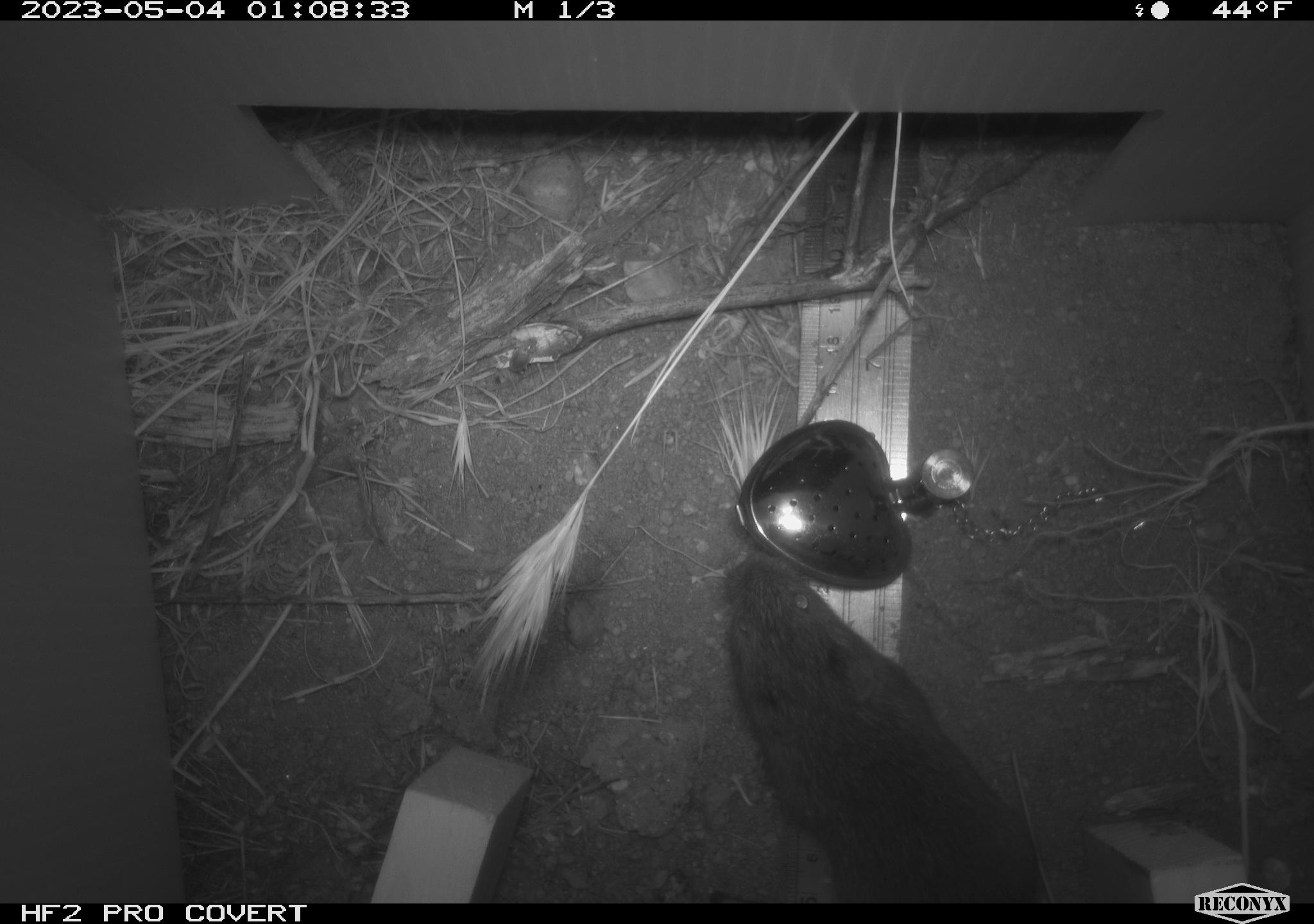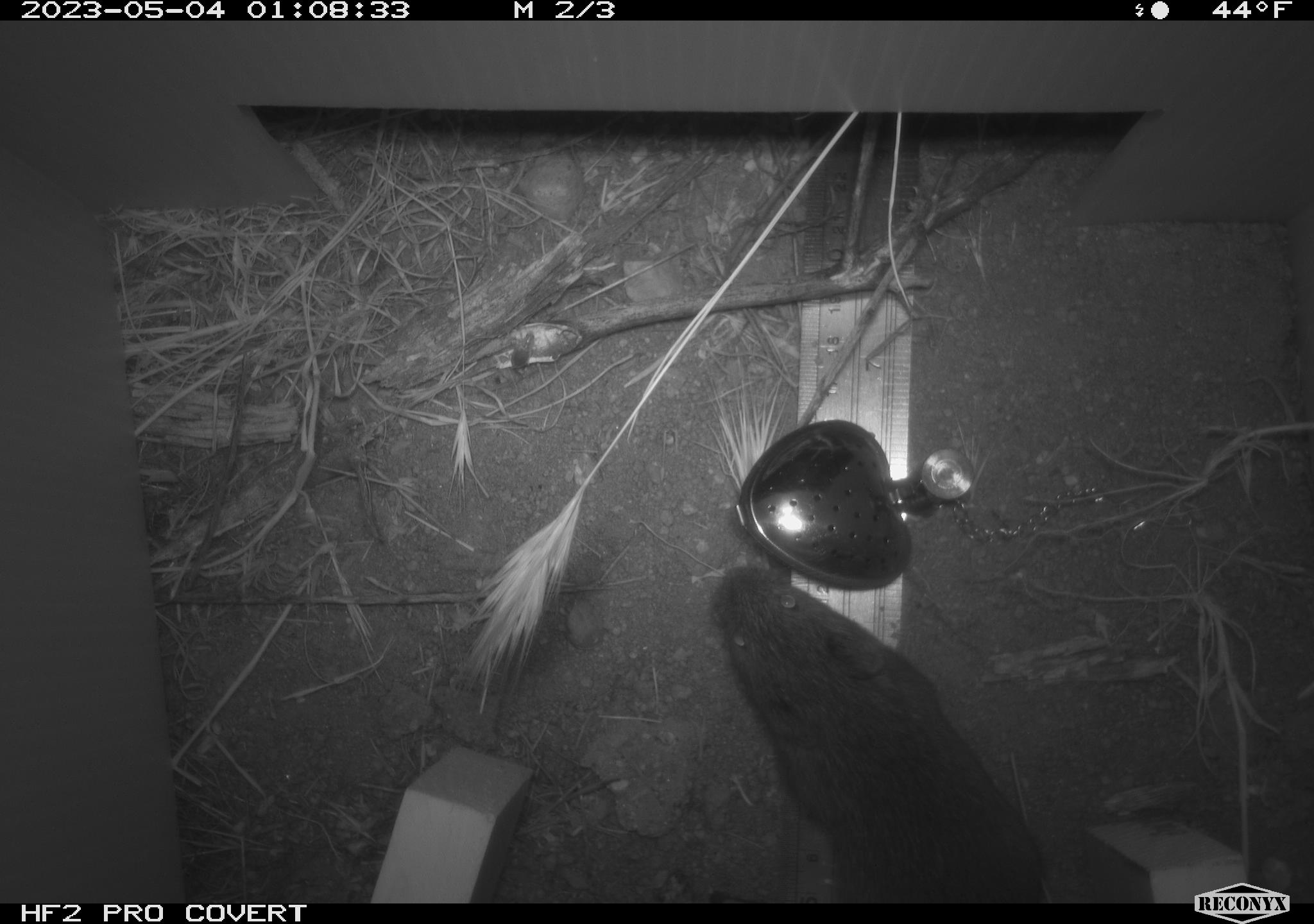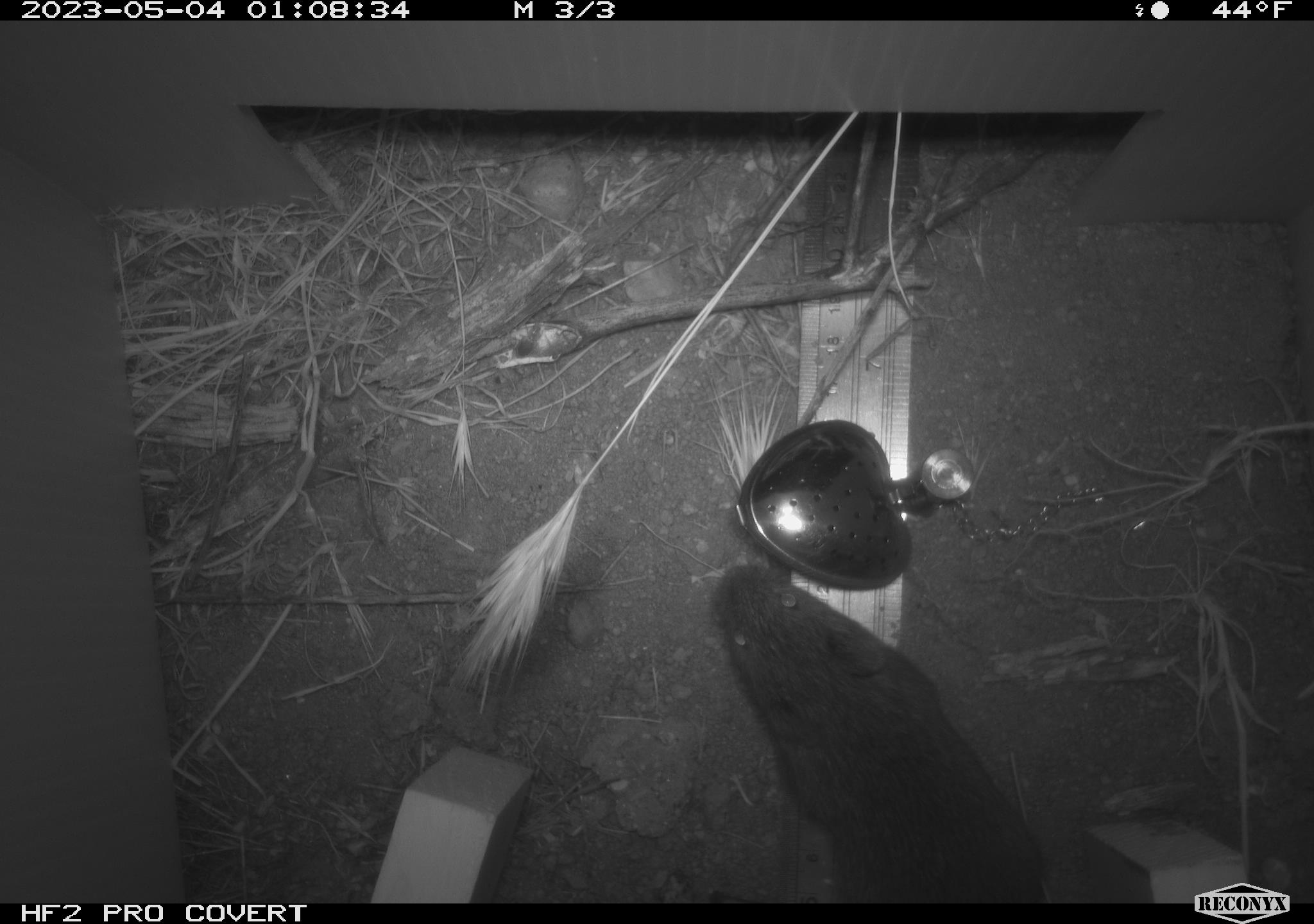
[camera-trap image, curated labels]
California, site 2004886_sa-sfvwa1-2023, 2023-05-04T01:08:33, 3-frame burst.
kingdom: Animalia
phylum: Chordata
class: Mammalia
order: Rodentia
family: Cricetidae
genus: Microtus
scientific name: Microtus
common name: meadow vole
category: microtus species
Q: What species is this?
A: Microtus species (meadow vole) (Microtus).